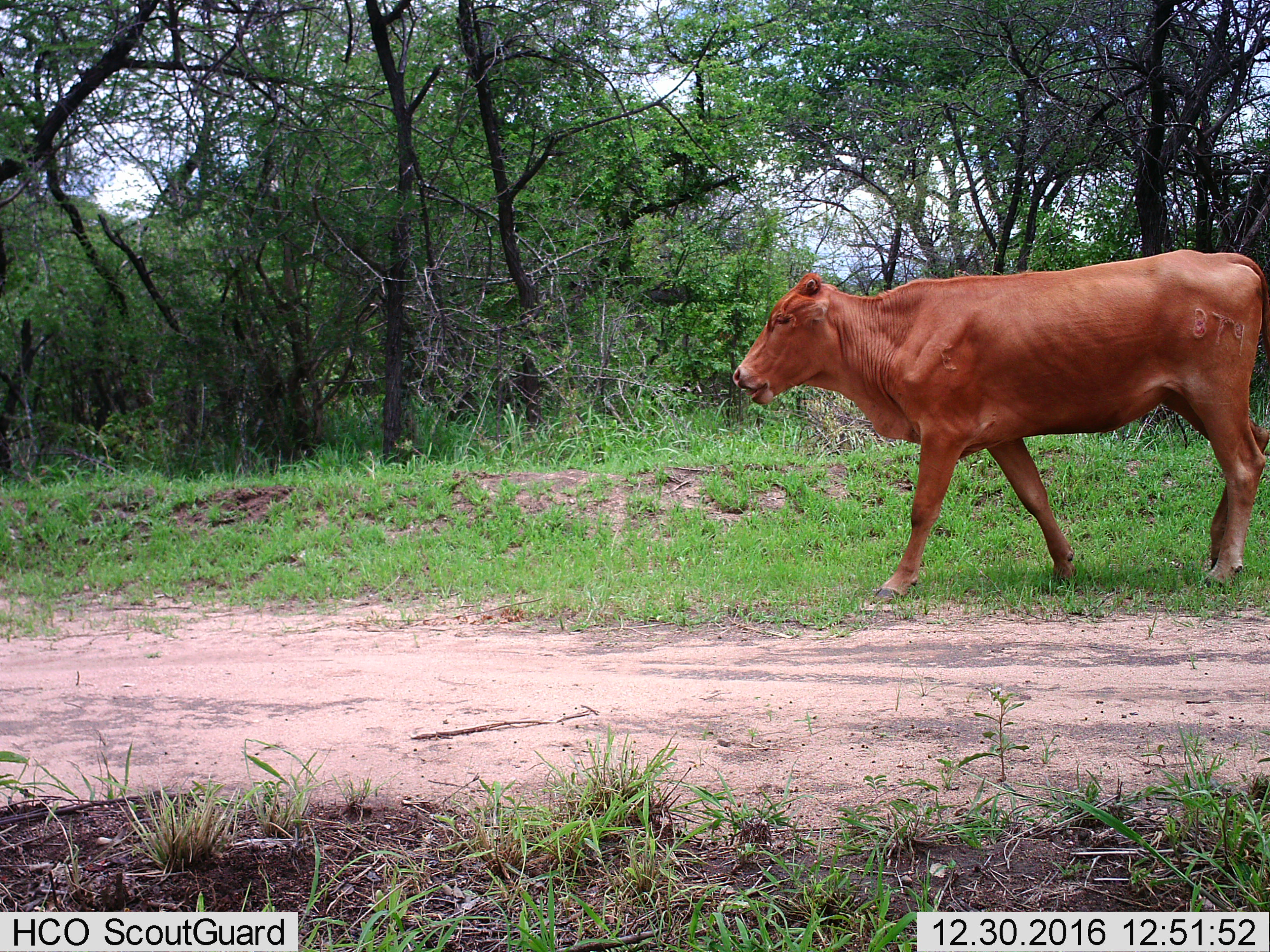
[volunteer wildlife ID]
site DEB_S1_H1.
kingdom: Animalia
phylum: Chordata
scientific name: Vertebrata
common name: domestic animal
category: domesticanimal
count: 1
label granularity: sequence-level